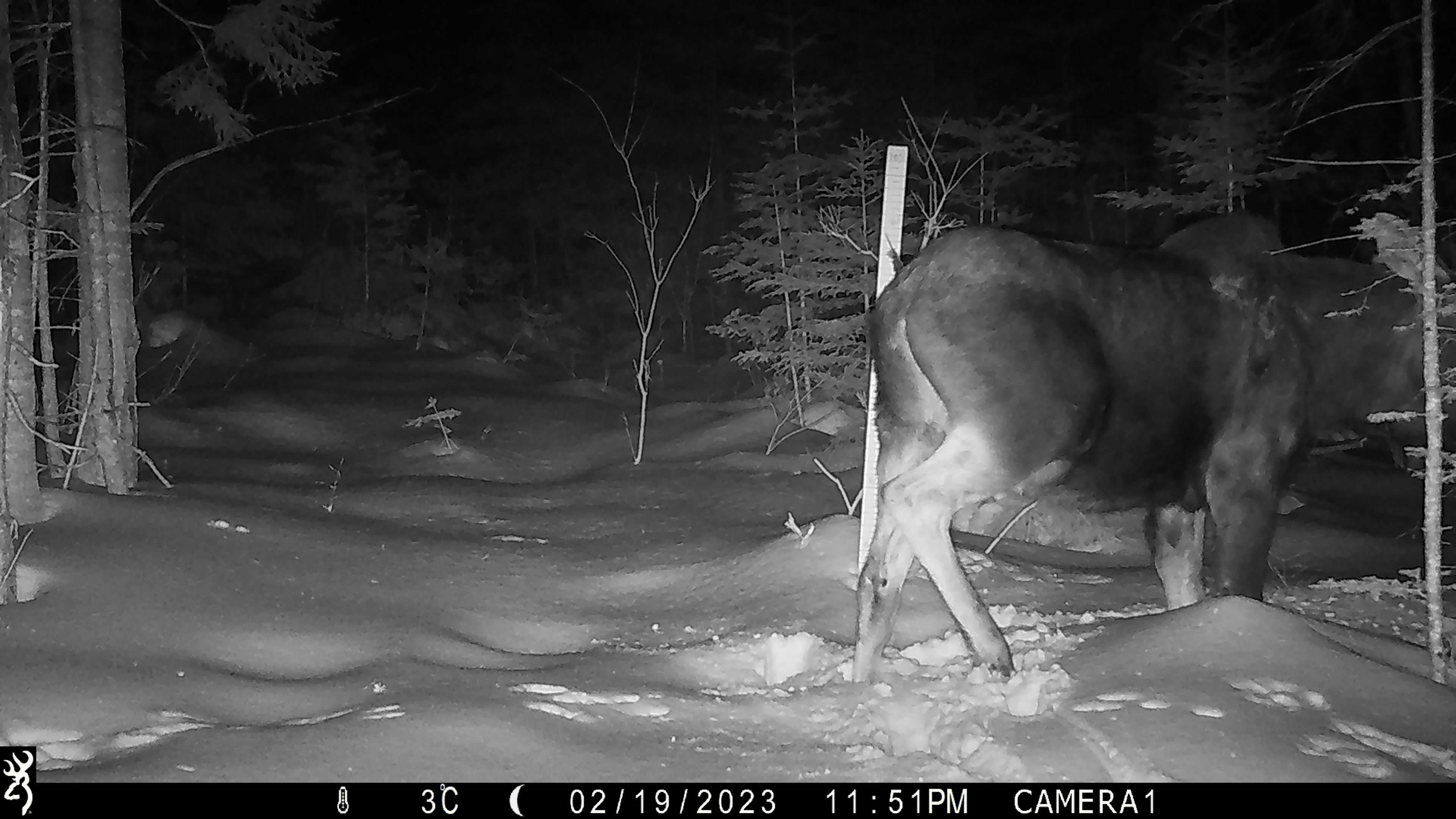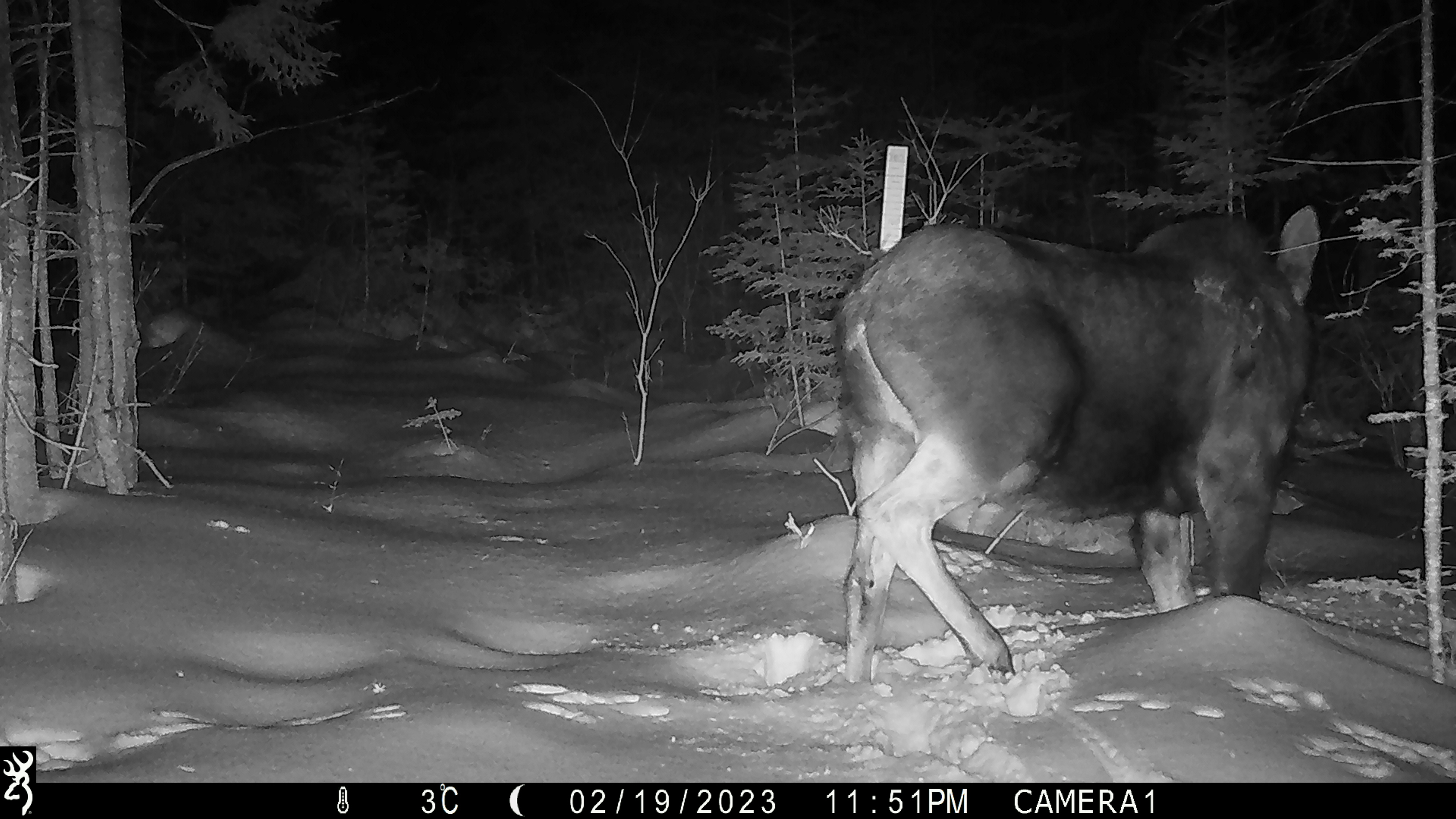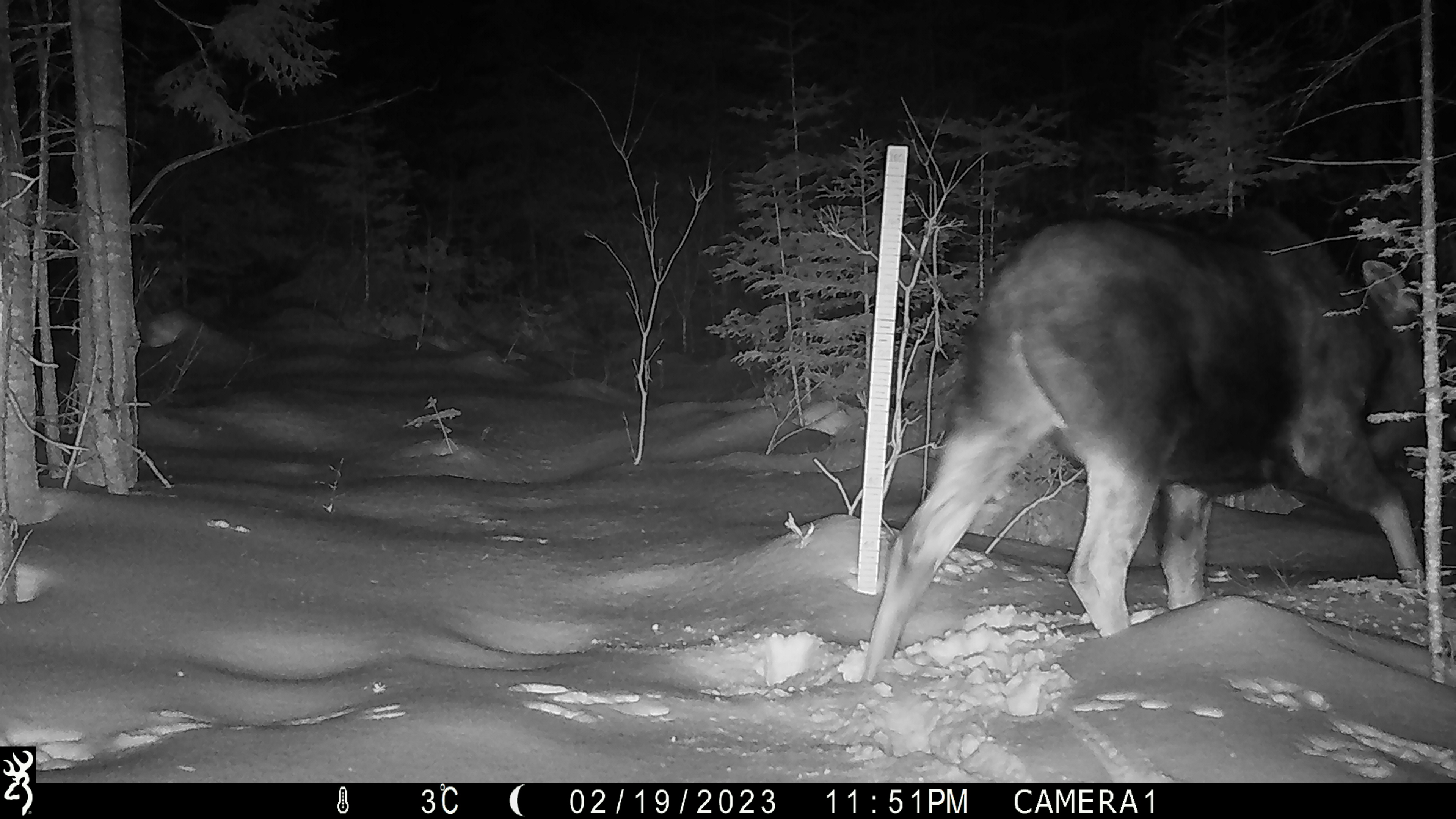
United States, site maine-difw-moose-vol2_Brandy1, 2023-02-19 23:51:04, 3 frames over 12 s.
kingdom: Animalia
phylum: Chordata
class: Mammalia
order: Artiodactyla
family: Cervidae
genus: Alces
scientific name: Alces alces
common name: moose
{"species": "moose (Alces alces)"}